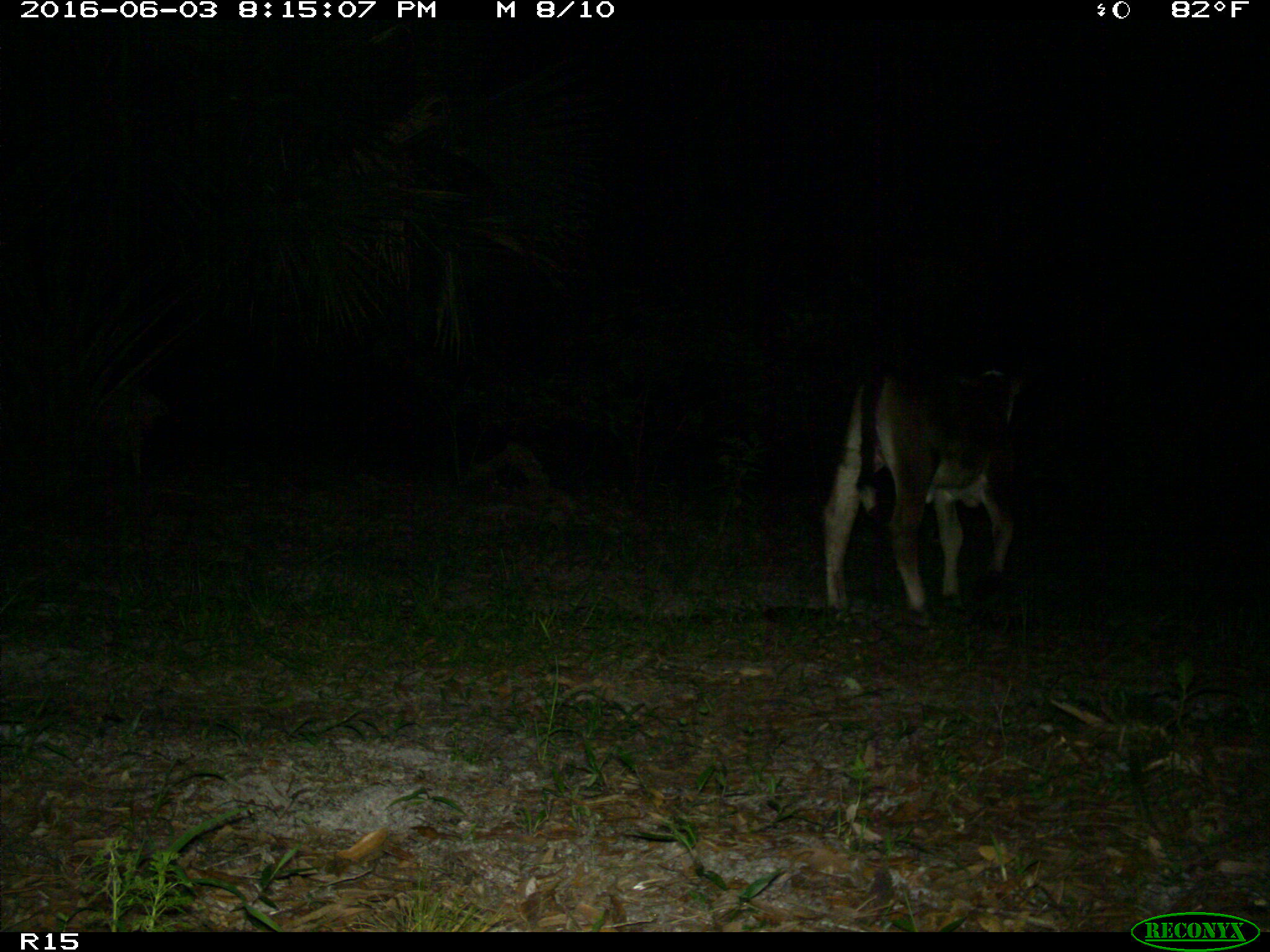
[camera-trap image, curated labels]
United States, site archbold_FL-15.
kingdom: Animalia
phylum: Chordata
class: Mammalia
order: Artiodactyla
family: Bovidae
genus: Bos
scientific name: Bos taurus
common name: domestic cow